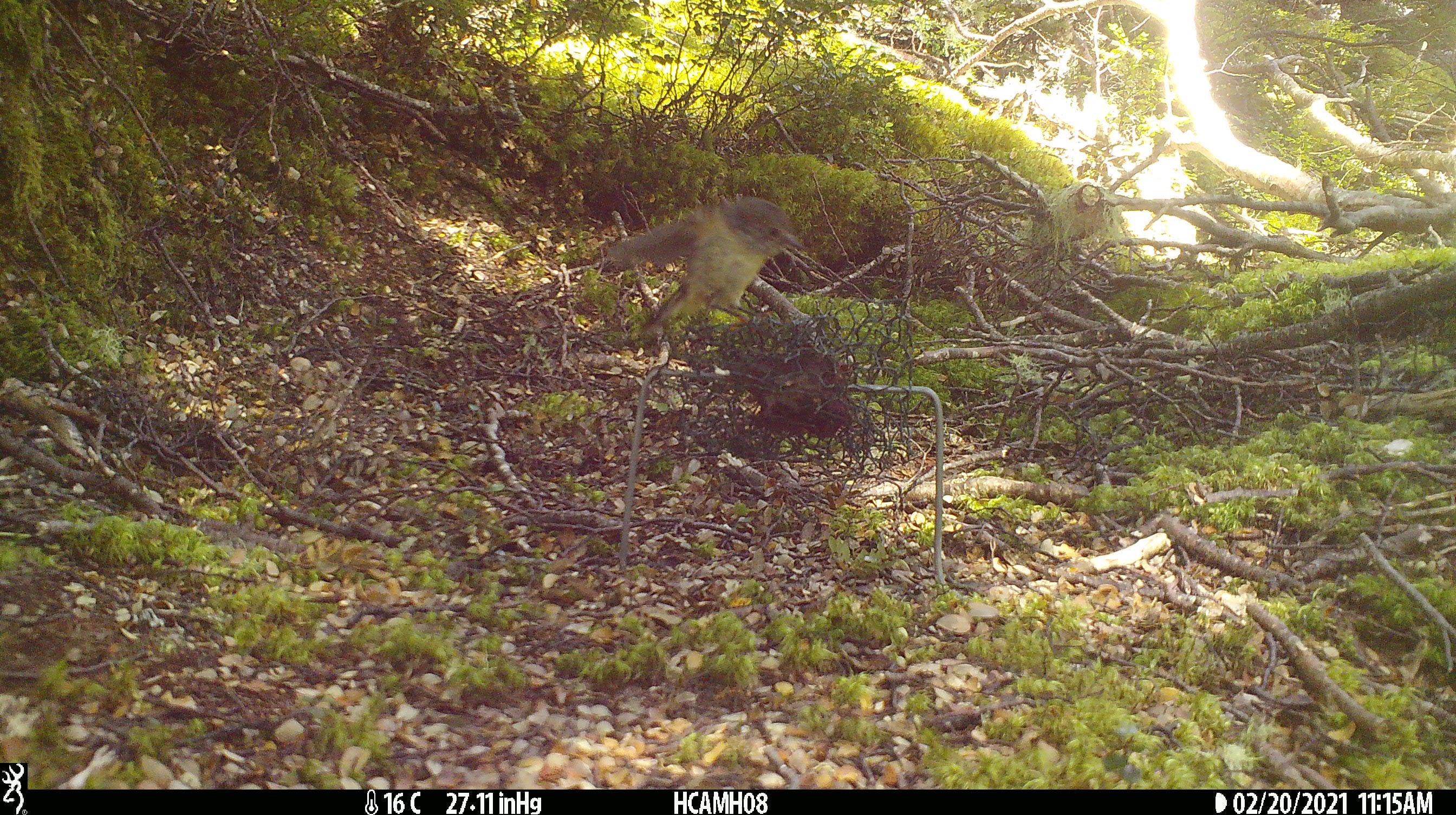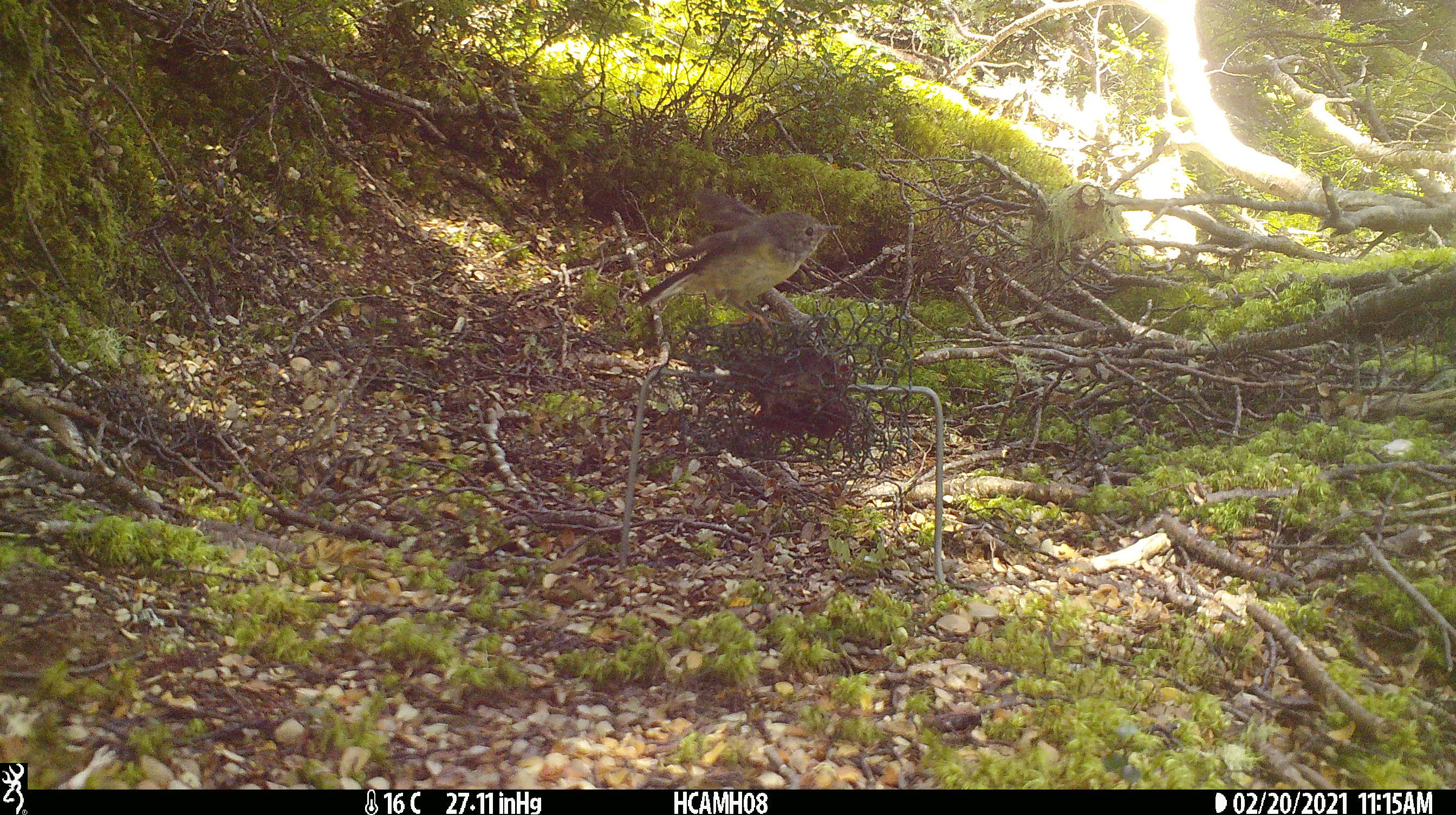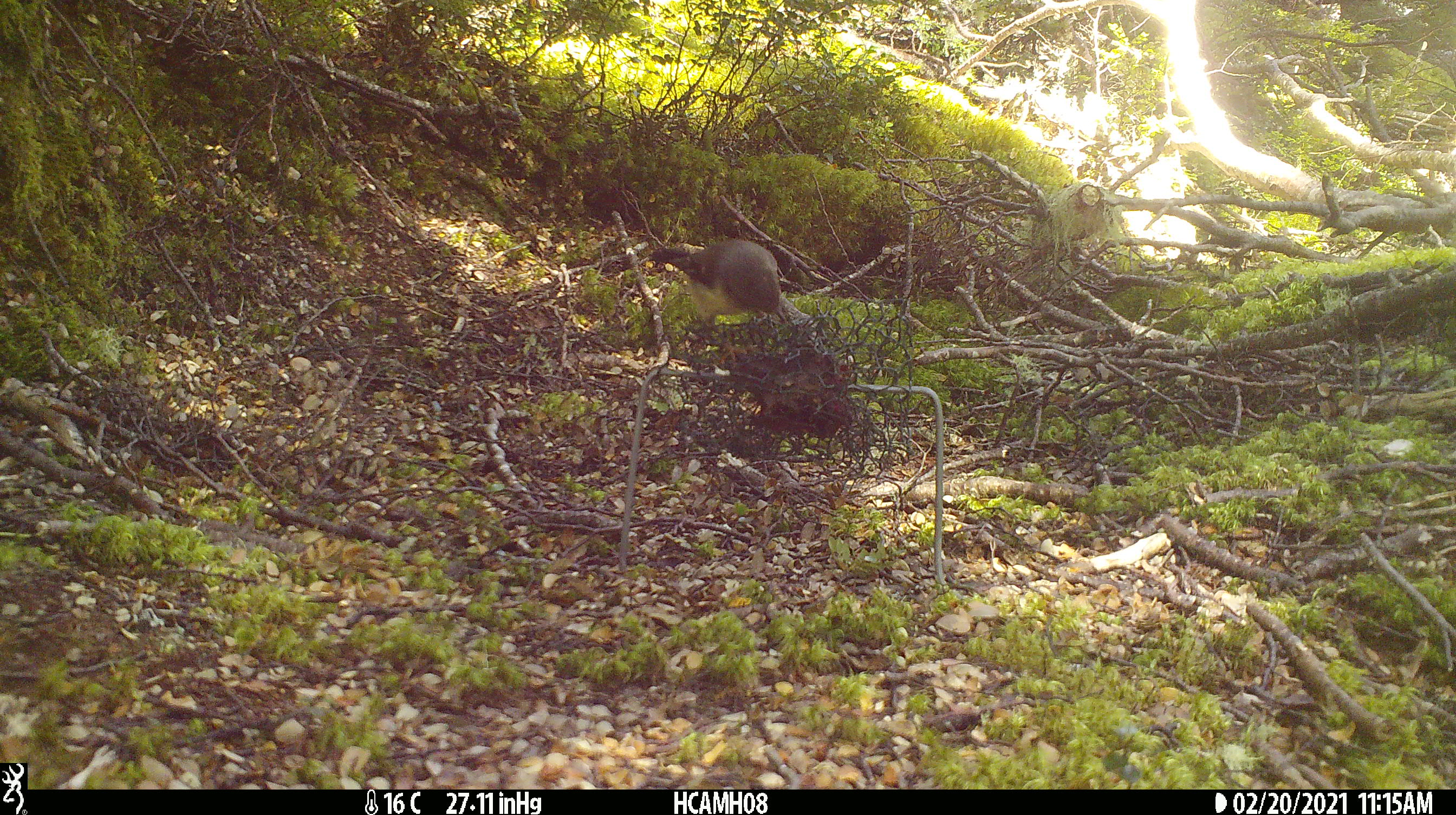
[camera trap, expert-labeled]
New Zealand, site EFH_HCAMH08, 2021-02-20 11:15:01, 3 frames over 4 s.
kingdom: Animalia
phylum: Chordata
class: Aves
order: Passeriformes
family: Petroicidae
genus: Petroica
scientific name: Petroica macrocephala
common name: tomtit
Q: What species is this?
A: Tomtit (Petroica macrocephala).